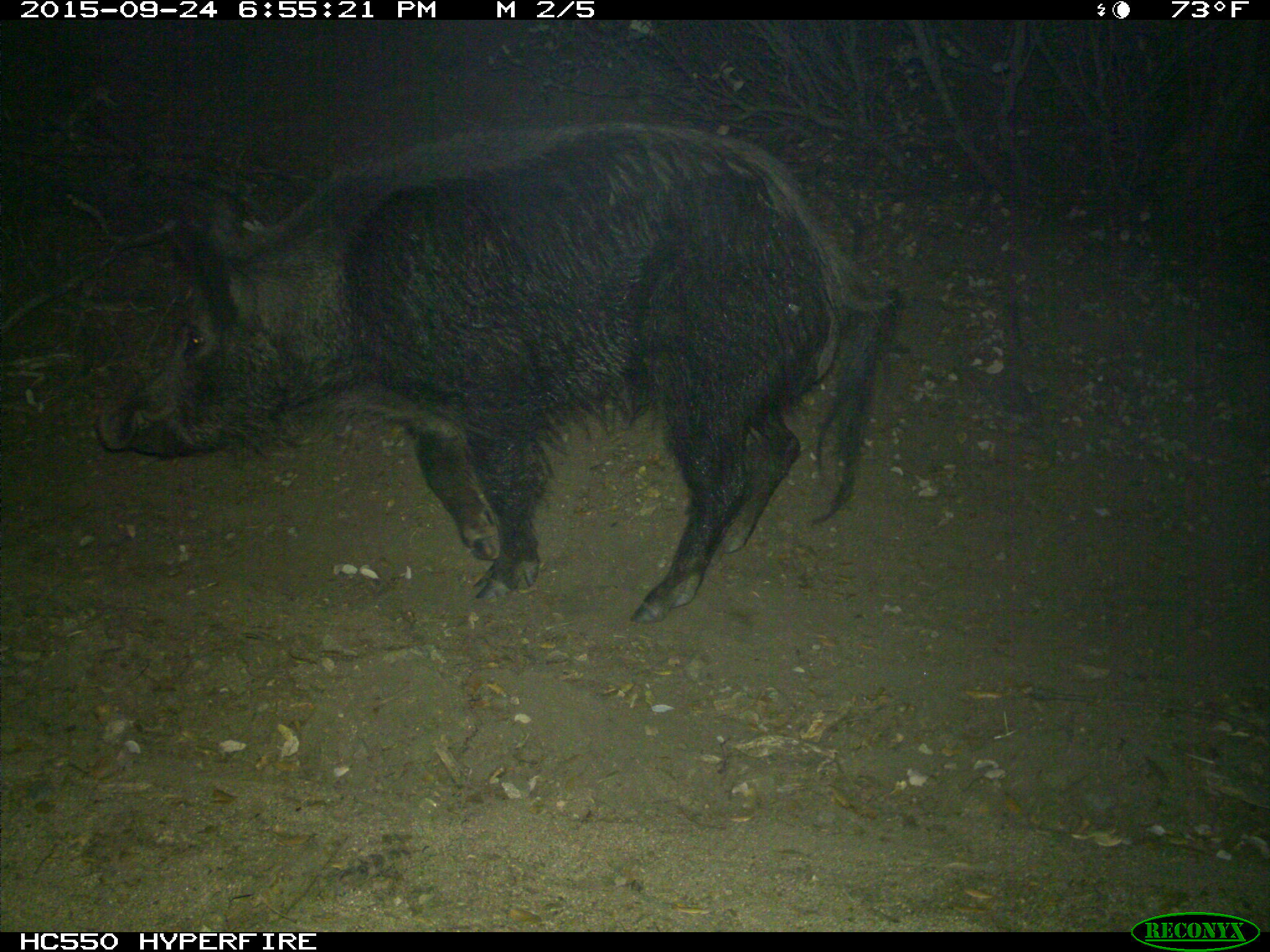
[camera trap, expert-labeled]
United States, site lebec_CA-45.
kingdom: Animalia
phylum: Chordata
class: Mammalia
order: Artiodactyla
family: Suidae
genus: Sus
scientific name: Sus scrofa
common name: wild boar